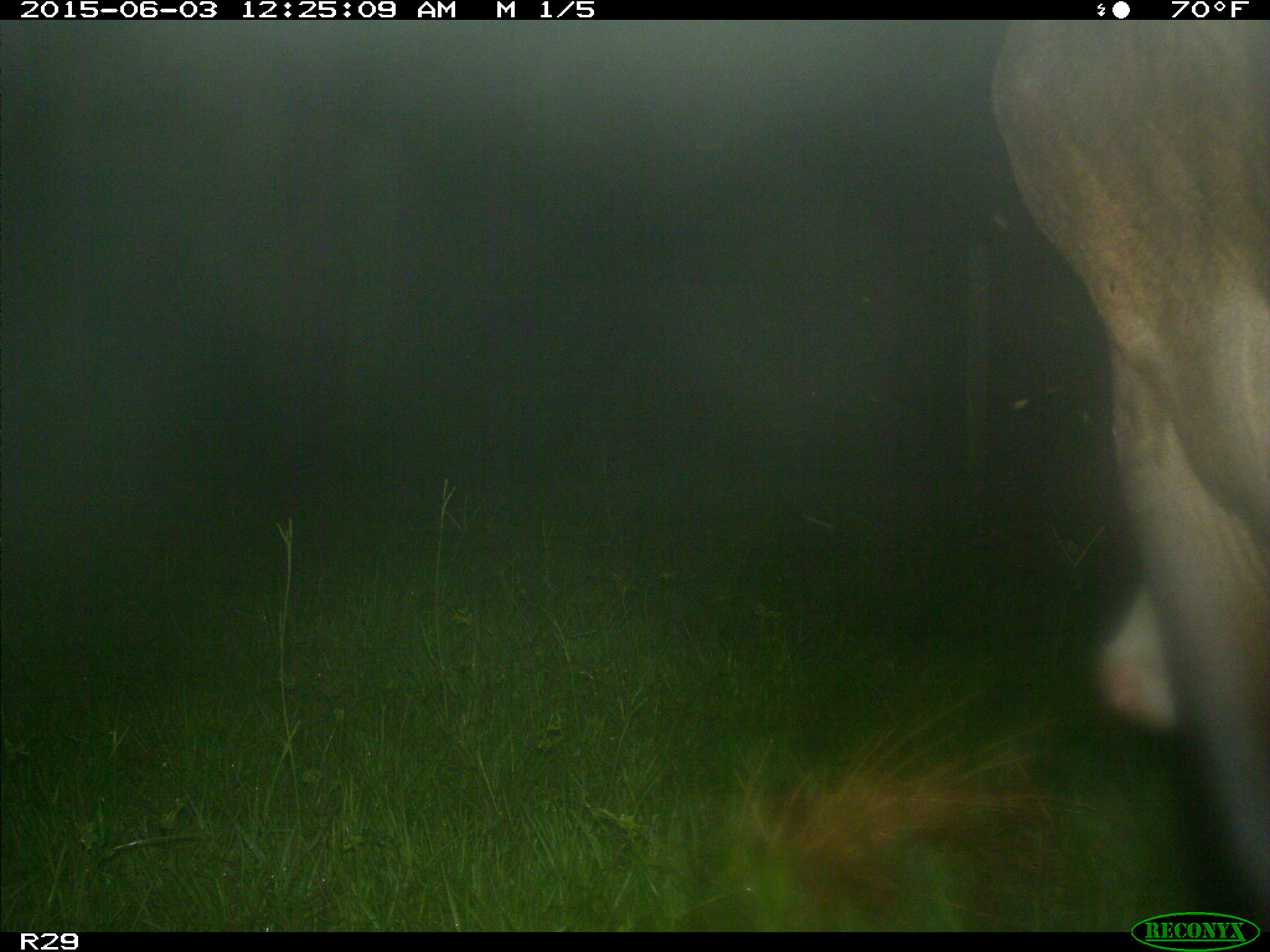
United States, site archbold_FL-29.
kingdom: Animalia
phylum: Chordata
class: Mammalia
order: Artiodactyla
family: Bovidae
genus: Bos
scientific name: Bos taurus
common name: domestic cow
Bos taurus (domestic cow).